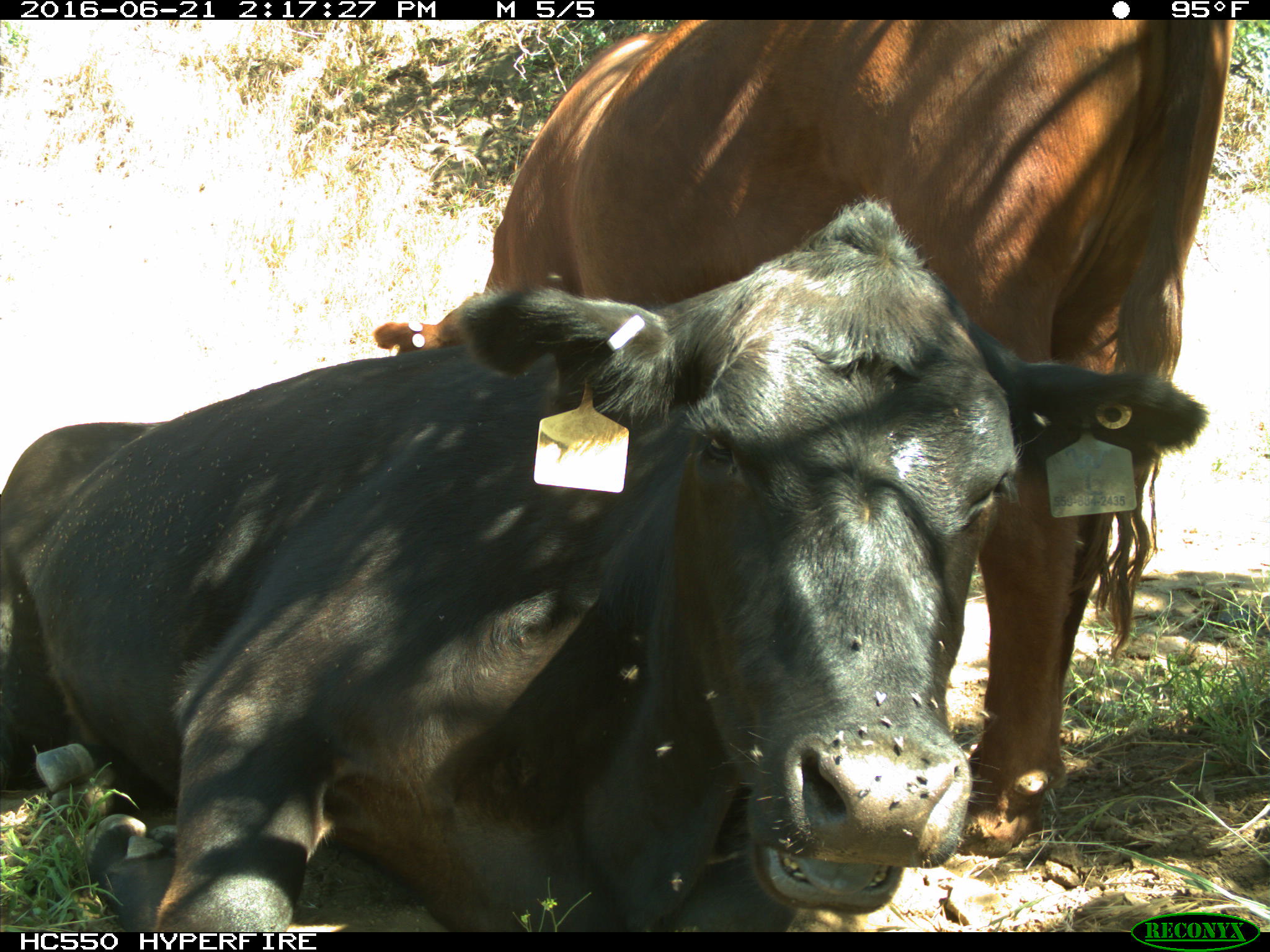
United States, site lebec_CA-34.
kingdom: Animalia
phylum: Chordata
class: Mammalia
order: Artiodactyla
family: Bovidae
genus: Bos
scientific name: Bos taurus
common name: domestic cow